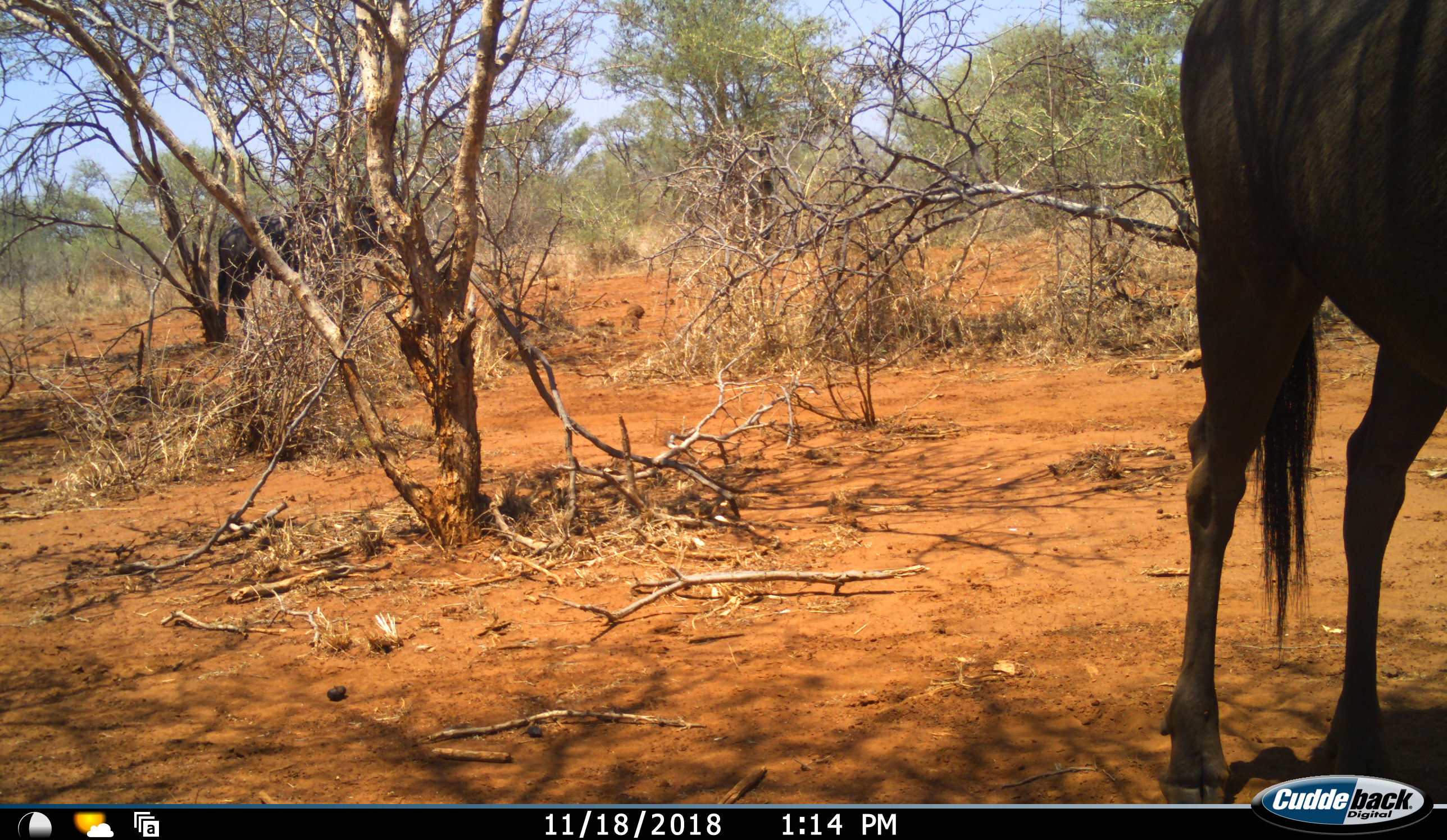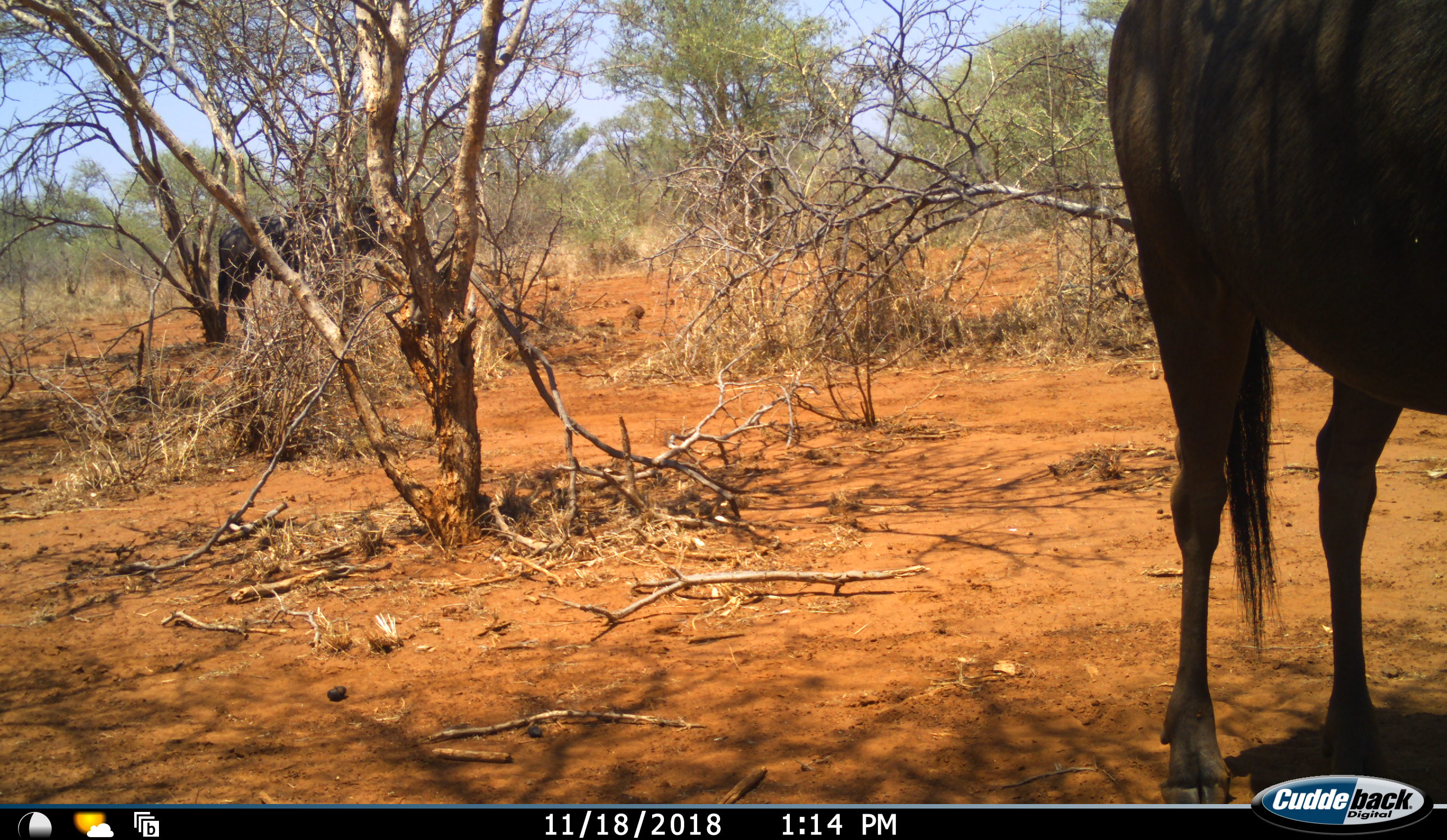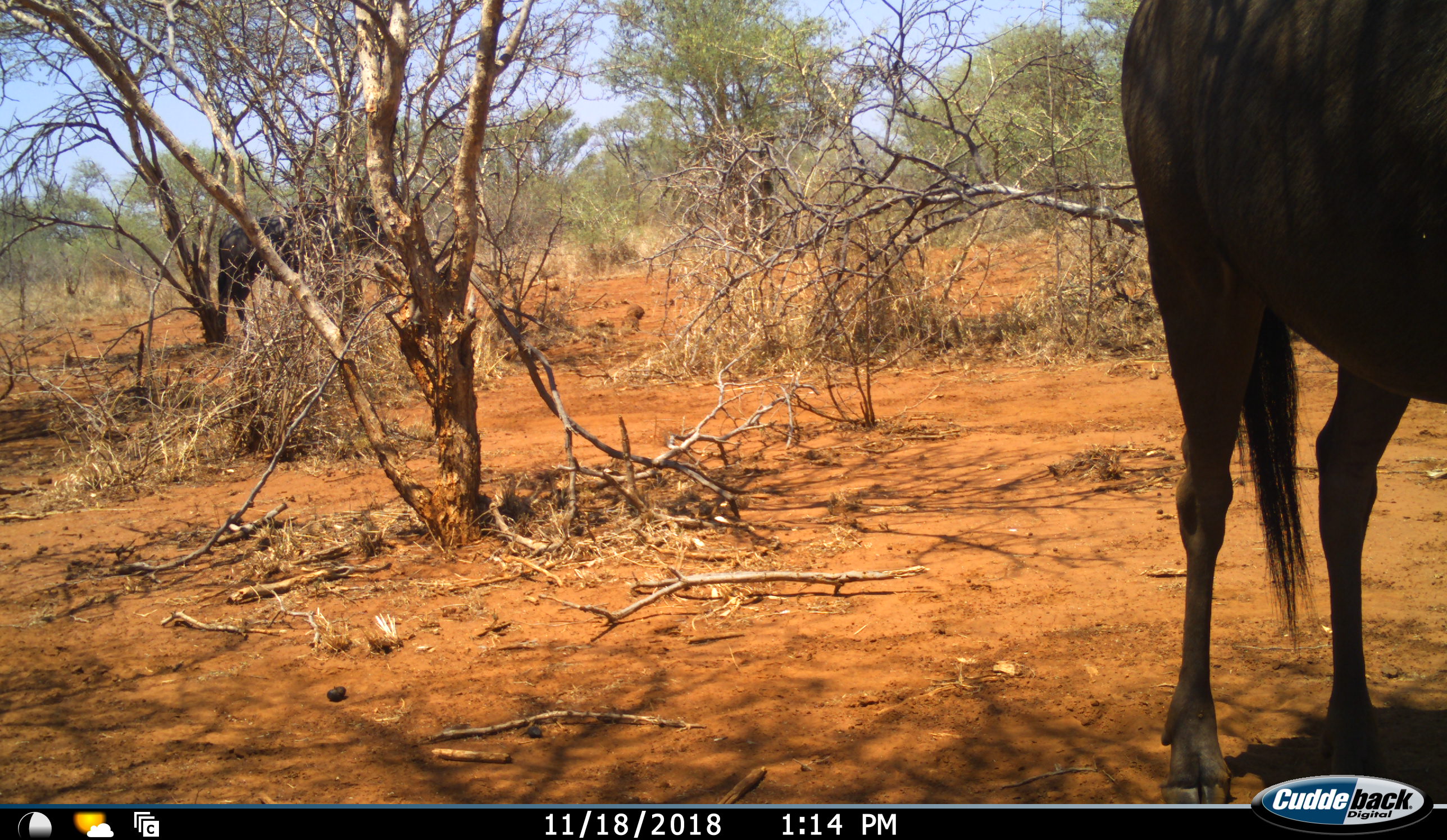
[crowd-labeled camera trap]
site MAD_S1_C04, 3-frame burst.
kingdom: Animalia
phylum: Chordata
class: Mammalia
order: Artiodactyla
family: Bovidae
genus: Connochaetes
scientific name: Connochaetes taurinus taurinus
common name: blue wildebeest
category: wildebeestblue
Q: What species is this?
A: Wildebeestblue (blue wildebeest) (Connochaetes taurinus taurinus).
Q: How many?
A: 1.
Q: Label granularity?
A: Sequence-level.